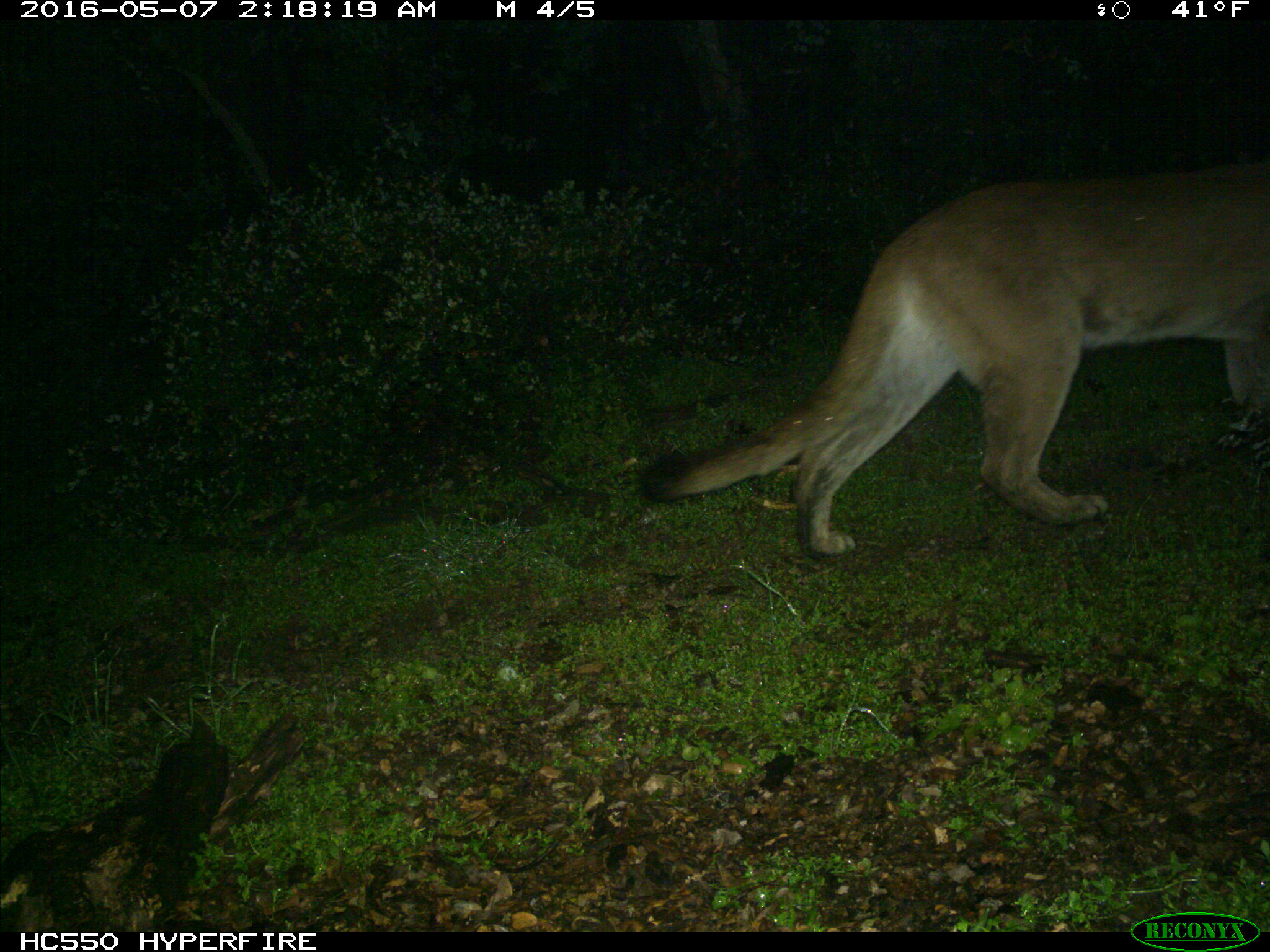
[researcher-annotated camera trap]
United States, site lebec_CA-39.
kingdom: Animalia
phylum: Chordata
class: Mammalia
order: Carnivora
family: Felidae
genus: Puma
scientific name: Puma concolor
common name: mountain lion